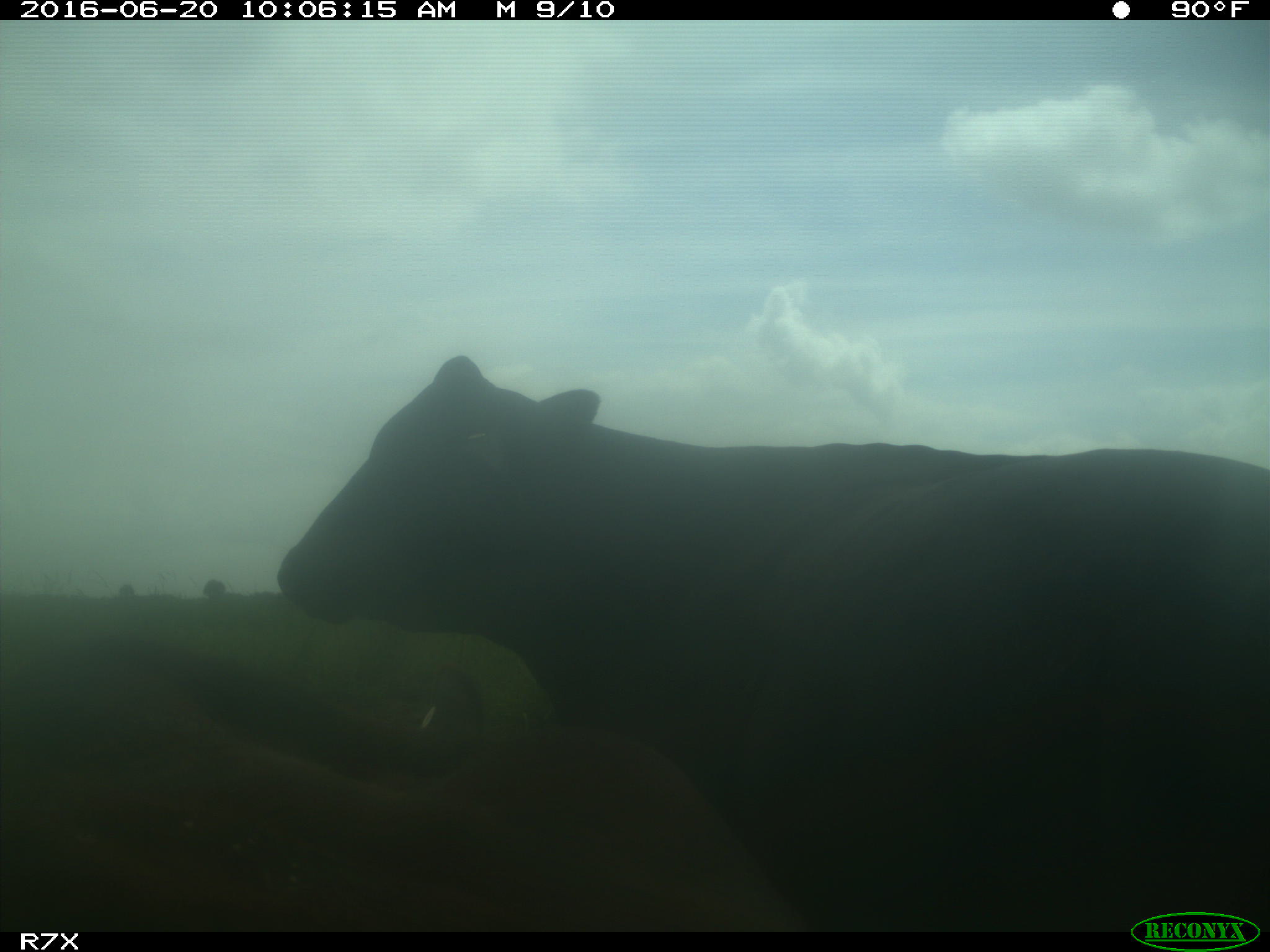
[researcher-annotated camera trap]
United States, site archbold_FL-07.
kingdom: Animalia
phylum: Chordata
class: Mammalia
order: Artiodactyla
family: Bovidae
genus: Bos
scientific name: Bos taurus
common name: domestic cow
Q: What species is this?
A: Bos taurus (domestic cow).